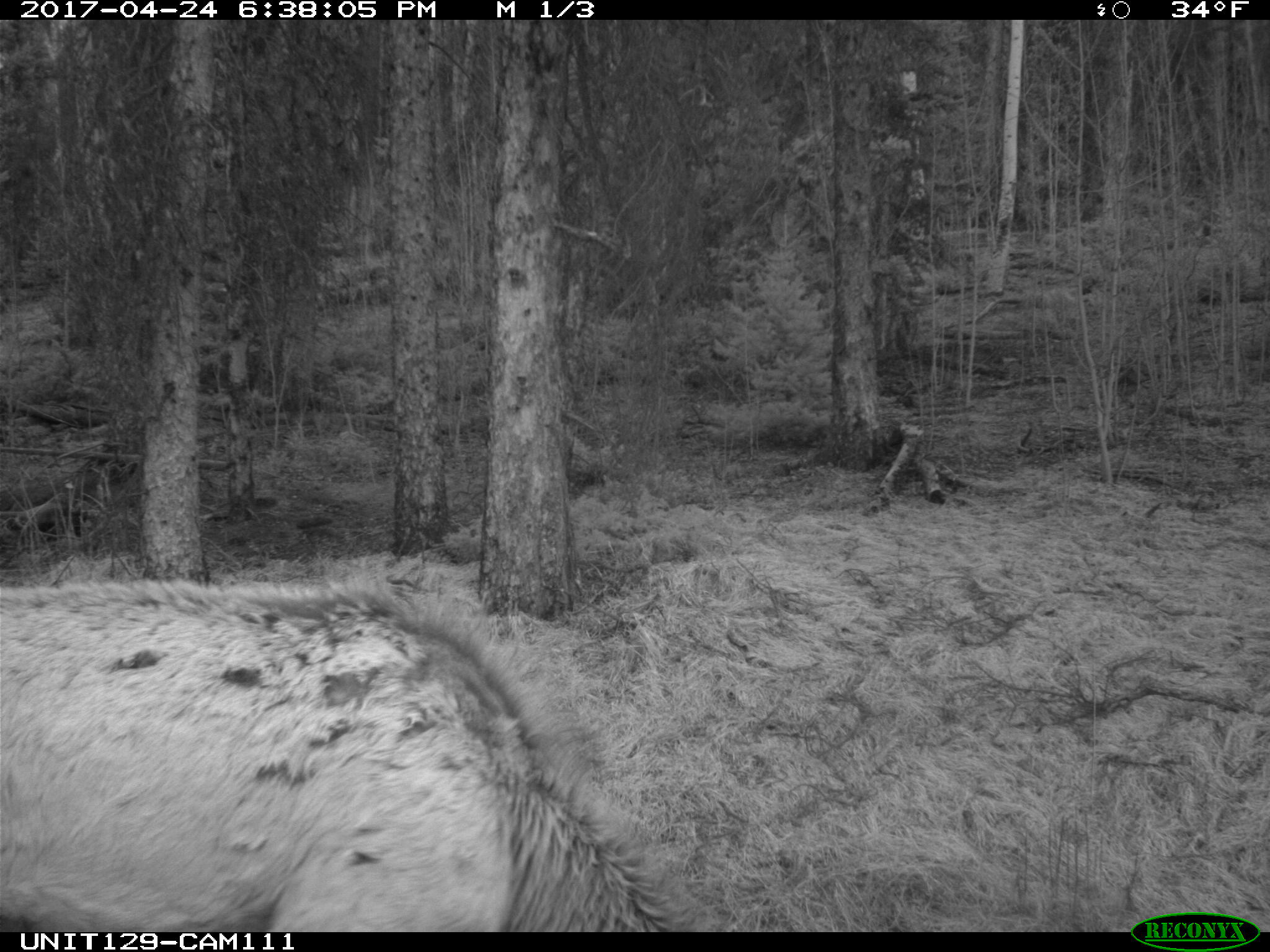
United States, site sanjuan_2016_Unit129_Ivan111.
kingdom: Animalia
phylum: Chordata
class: Mammalia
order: Artiodactyla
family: Cervidae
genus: Cervus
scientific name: Cervus elaphus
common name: red deer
Cervus elaphus (red deer).